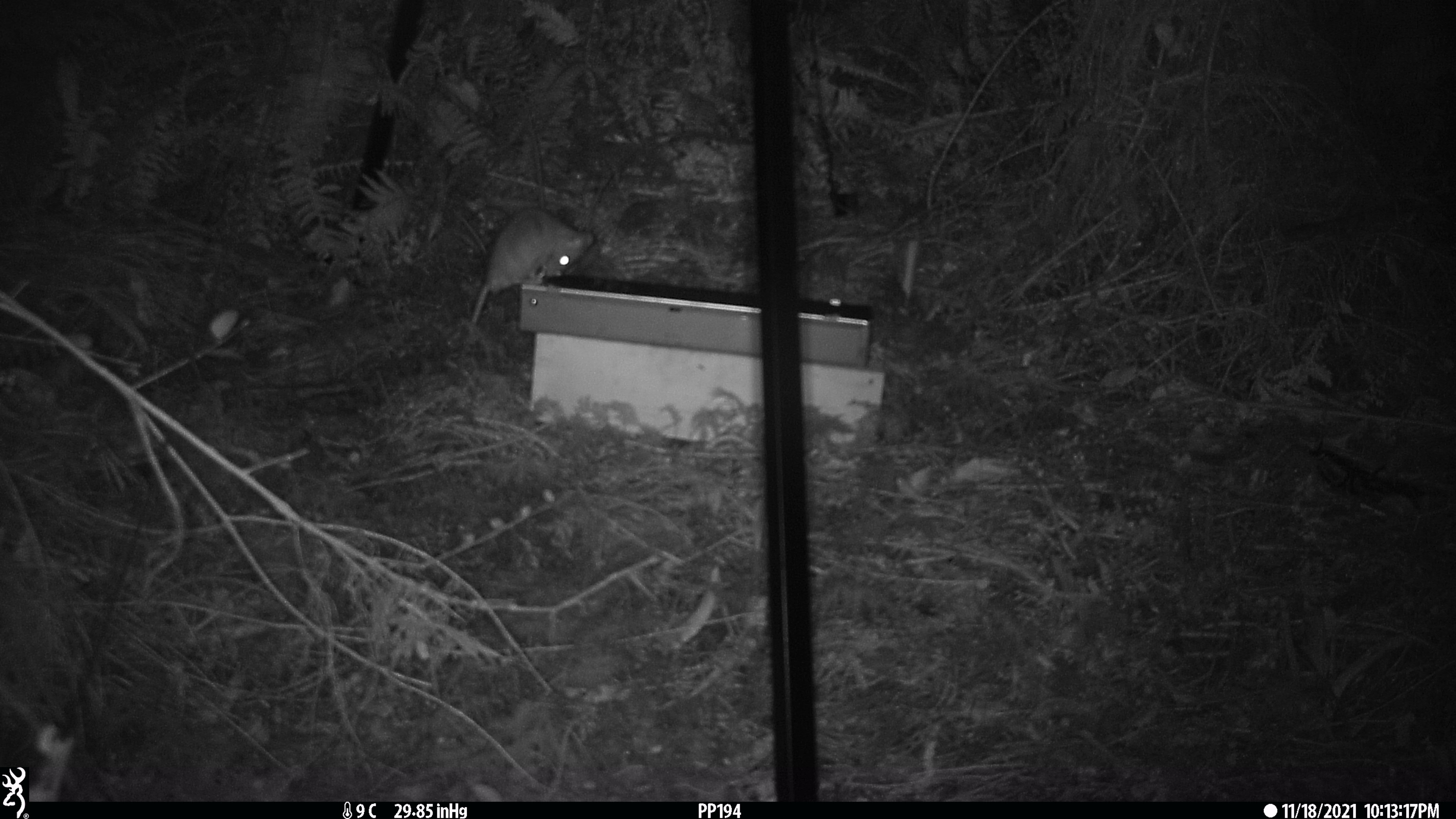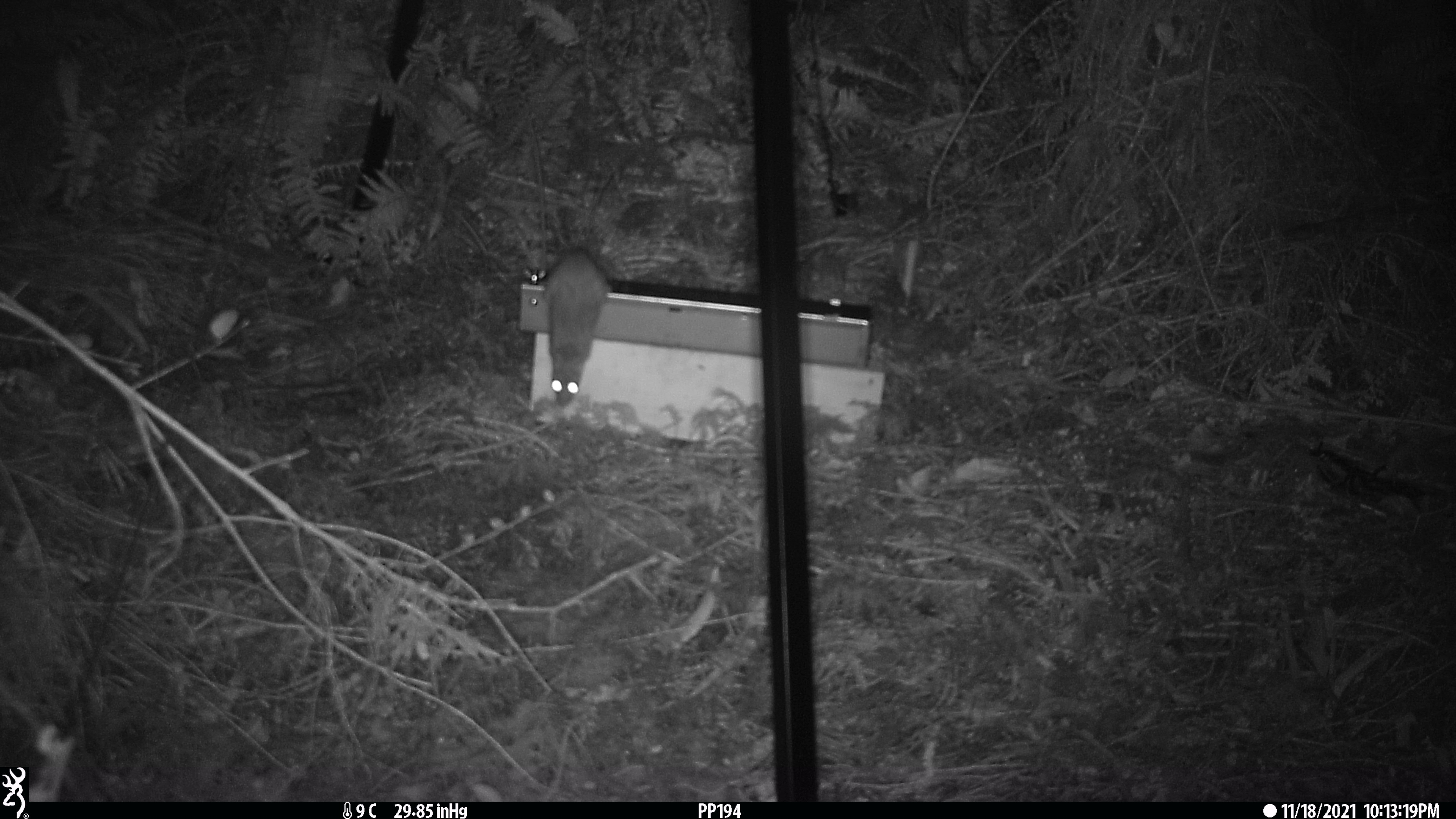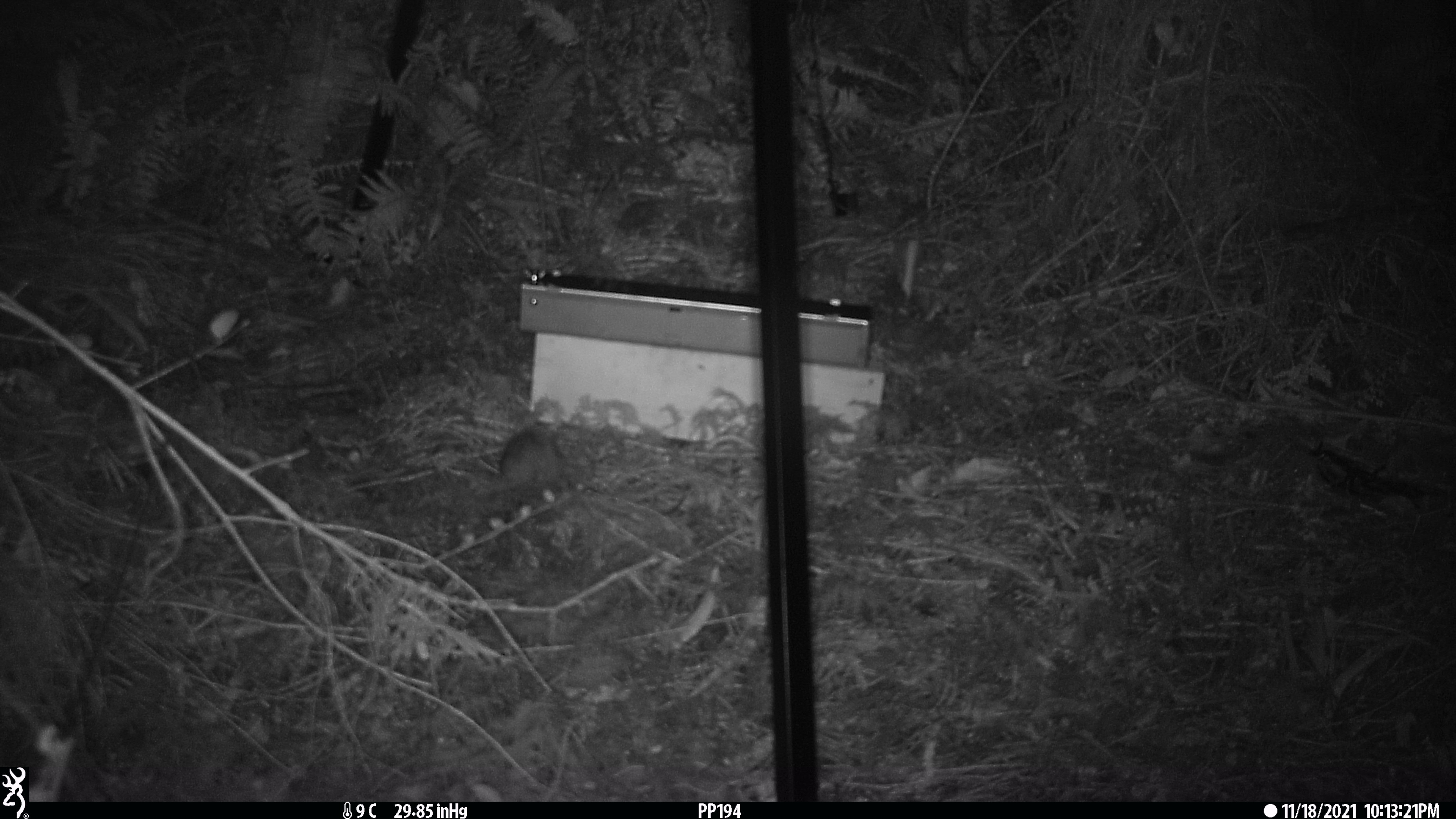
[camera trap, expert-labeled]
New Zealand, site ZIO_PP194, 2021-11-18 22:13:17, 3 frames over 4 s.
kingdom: Animalia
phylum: Chordata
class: Mammalia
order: Rodentia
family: Muridae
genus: Rattus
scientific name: Rattus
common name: rat